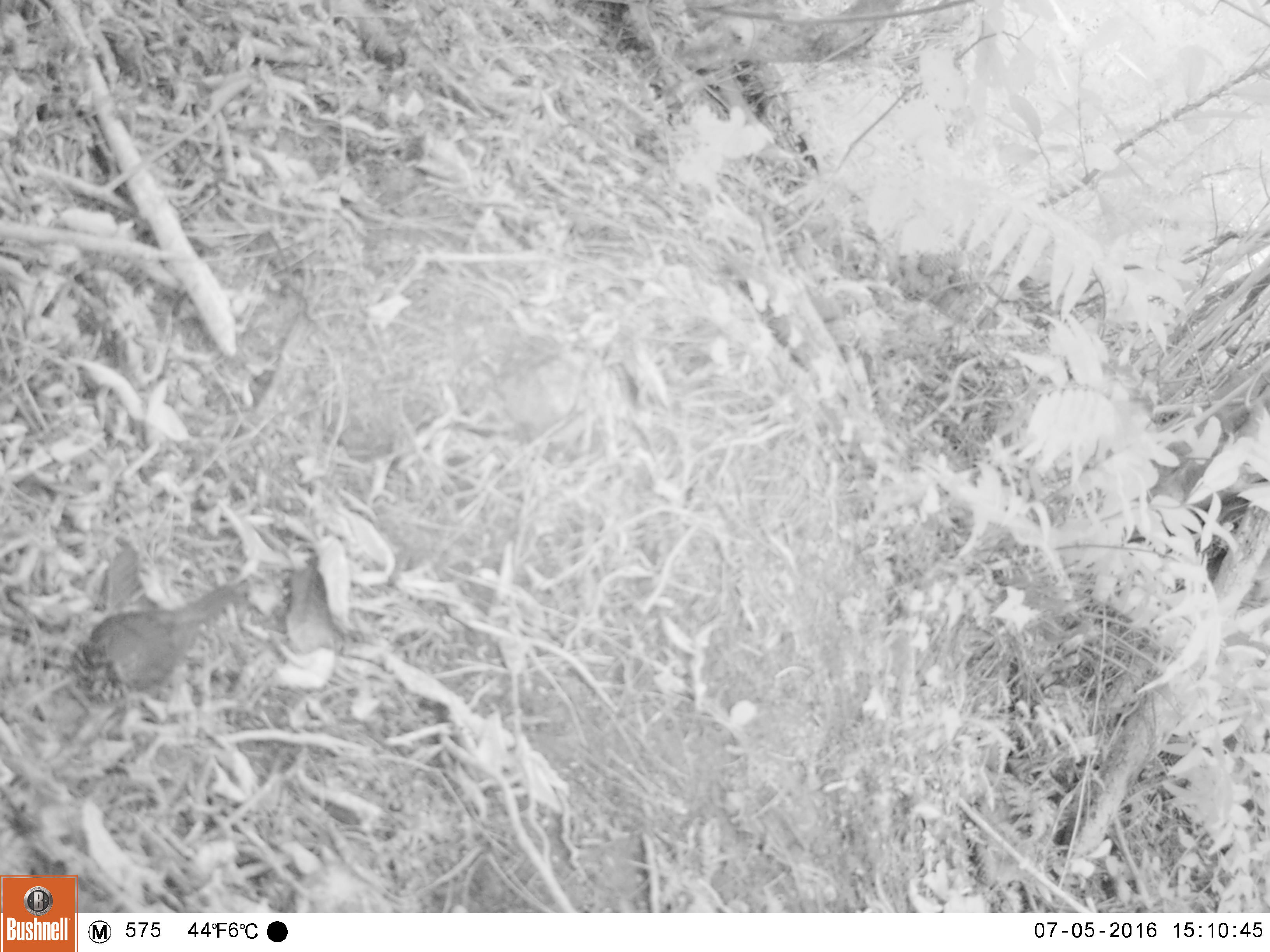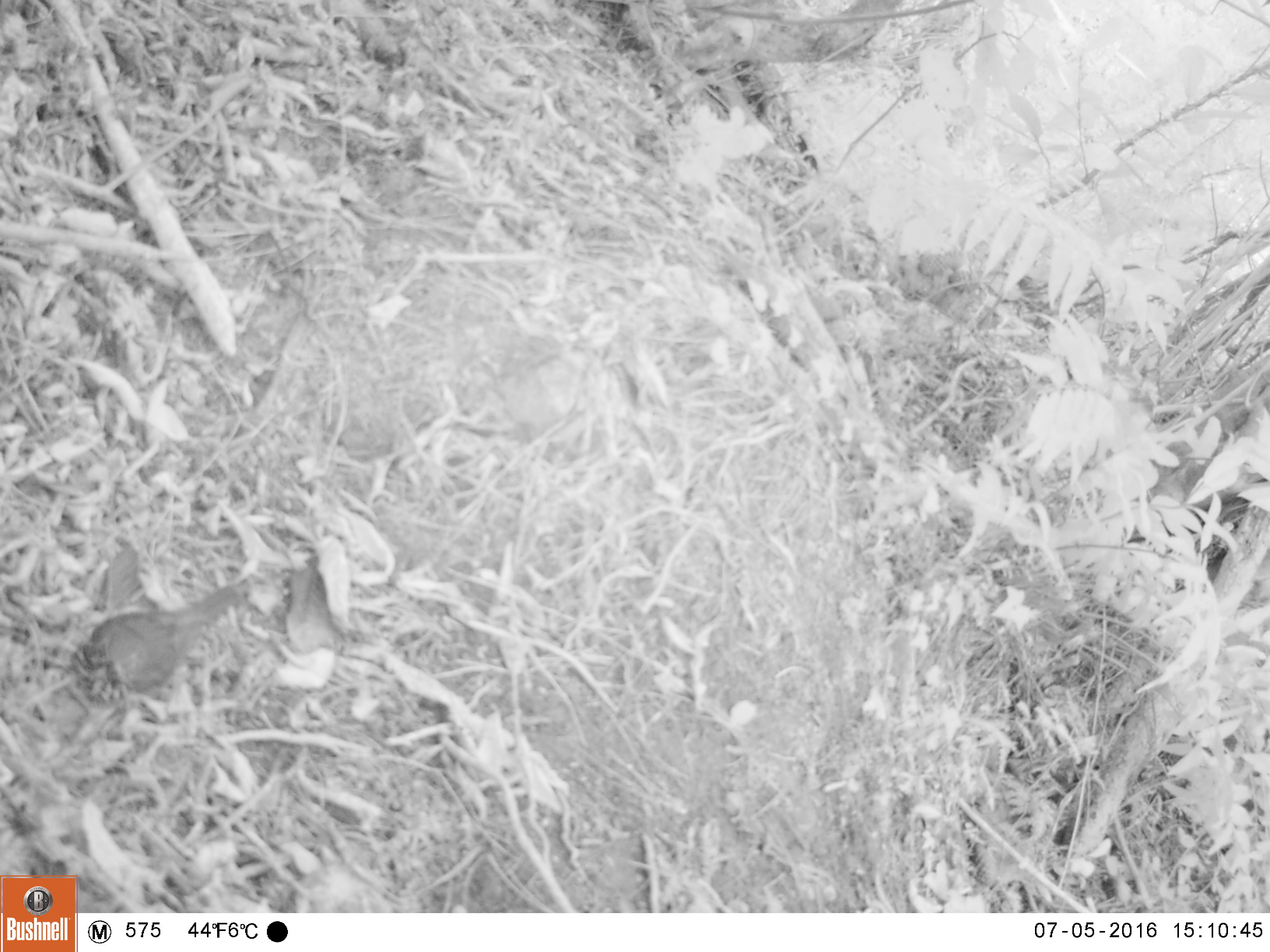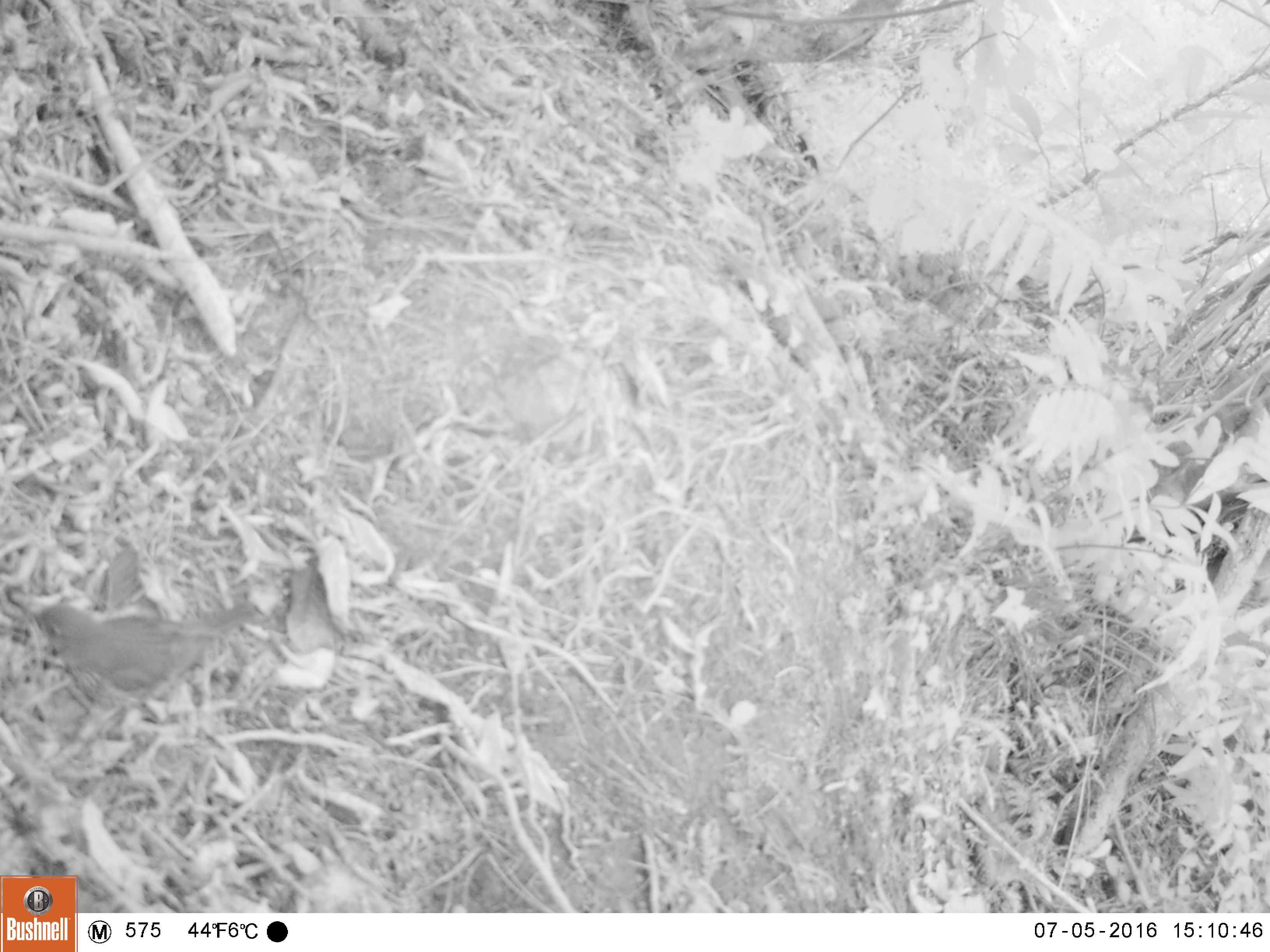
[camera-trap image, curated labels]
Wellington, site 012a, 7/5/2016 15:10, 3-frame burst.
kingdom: Animalia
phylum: Chordata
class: Aves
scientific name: Aves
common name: bird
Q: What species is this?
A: Bird (Aves).